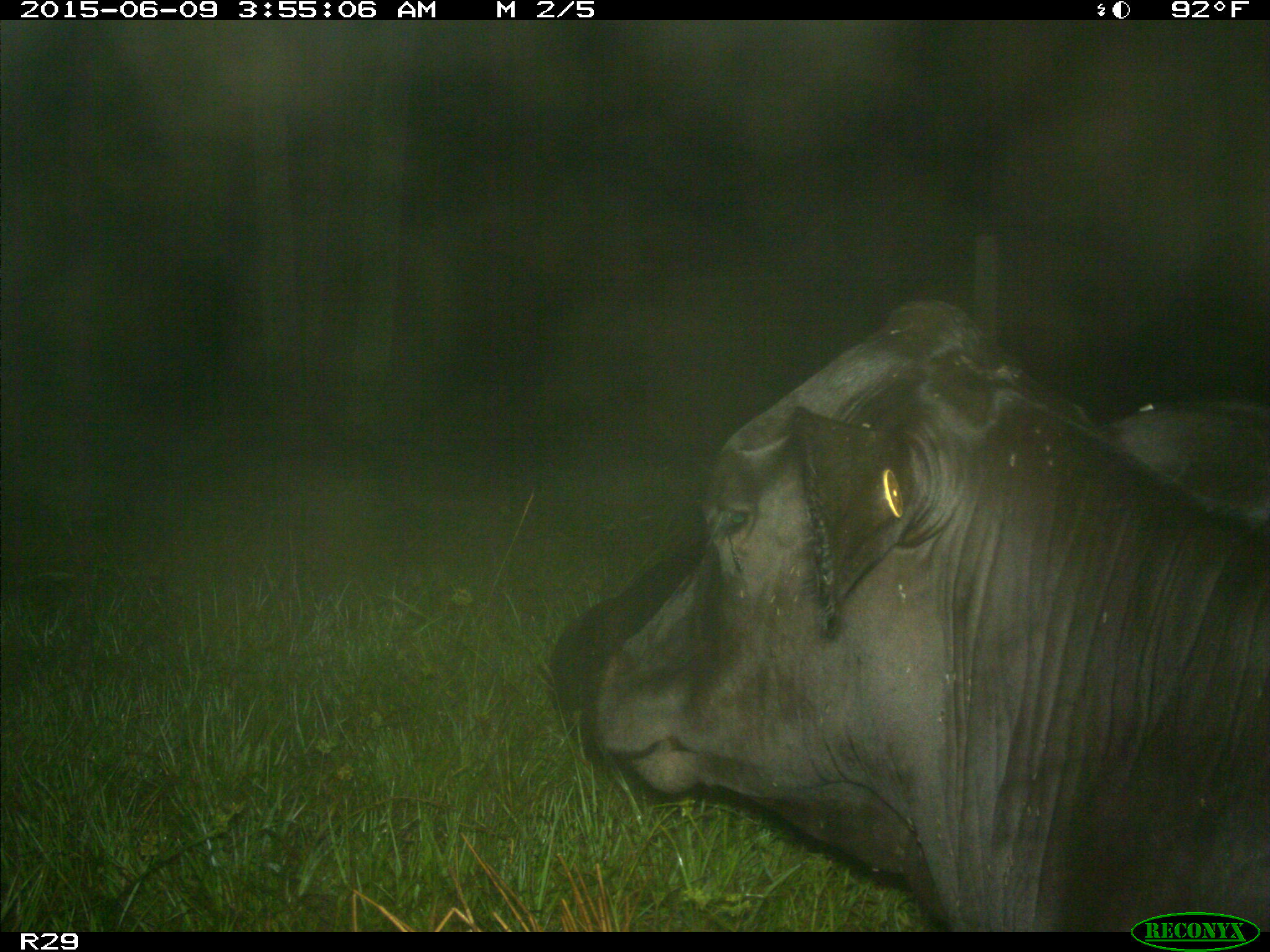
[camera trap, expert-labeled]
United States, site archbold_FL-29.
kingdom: Animalia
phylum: Chordata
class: Mammalia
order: Artiodactyla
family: Bovidae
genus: Bos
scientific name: Bos taurus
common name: domestic cow